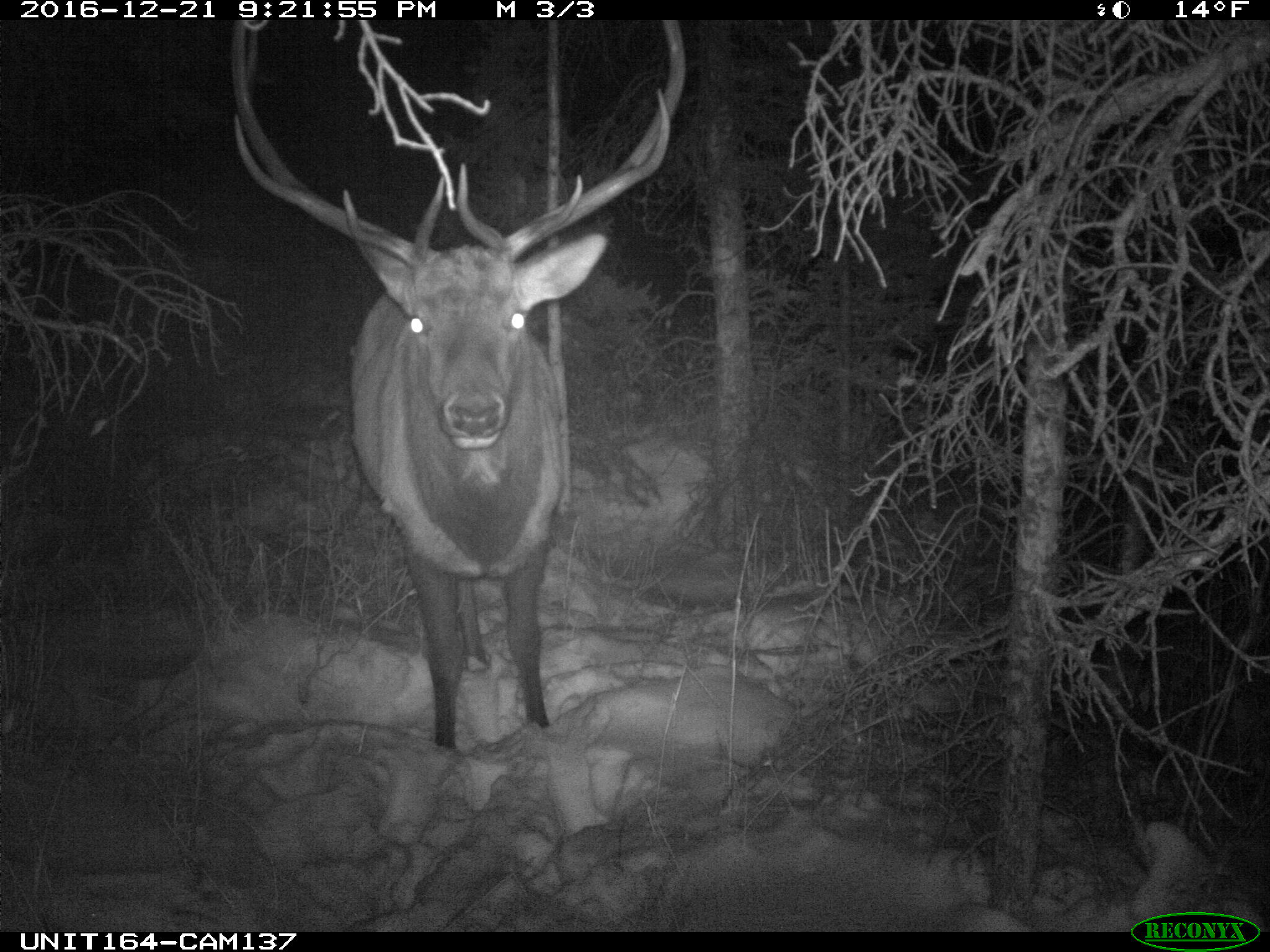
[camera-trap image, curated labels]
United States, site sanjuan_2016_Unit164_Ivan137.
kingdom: Animalia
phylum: Chordata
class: Mammalia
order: Artiodactyla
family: Cervidae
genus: Cervus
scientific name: Cervus elaphus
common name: red deer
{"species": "Cervus elaphus (red deer)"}